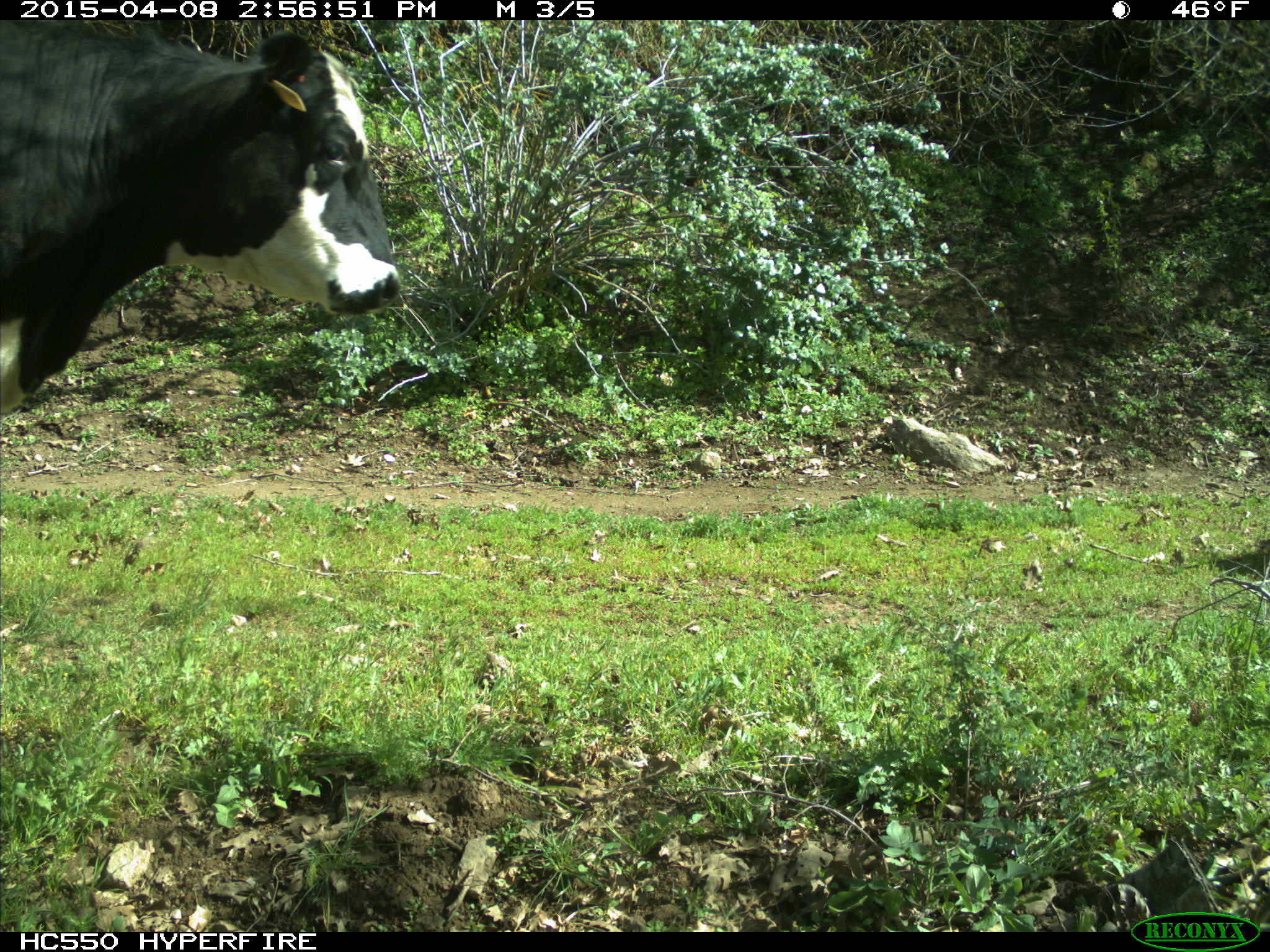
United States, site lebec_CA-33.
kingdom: Animalia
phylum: Chordata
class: Mammalia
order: Artiodactyla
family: Bovidae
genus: Bos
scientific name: Bos taurus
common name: domestic cow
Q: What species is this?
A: Bos taurus (domestic cow).